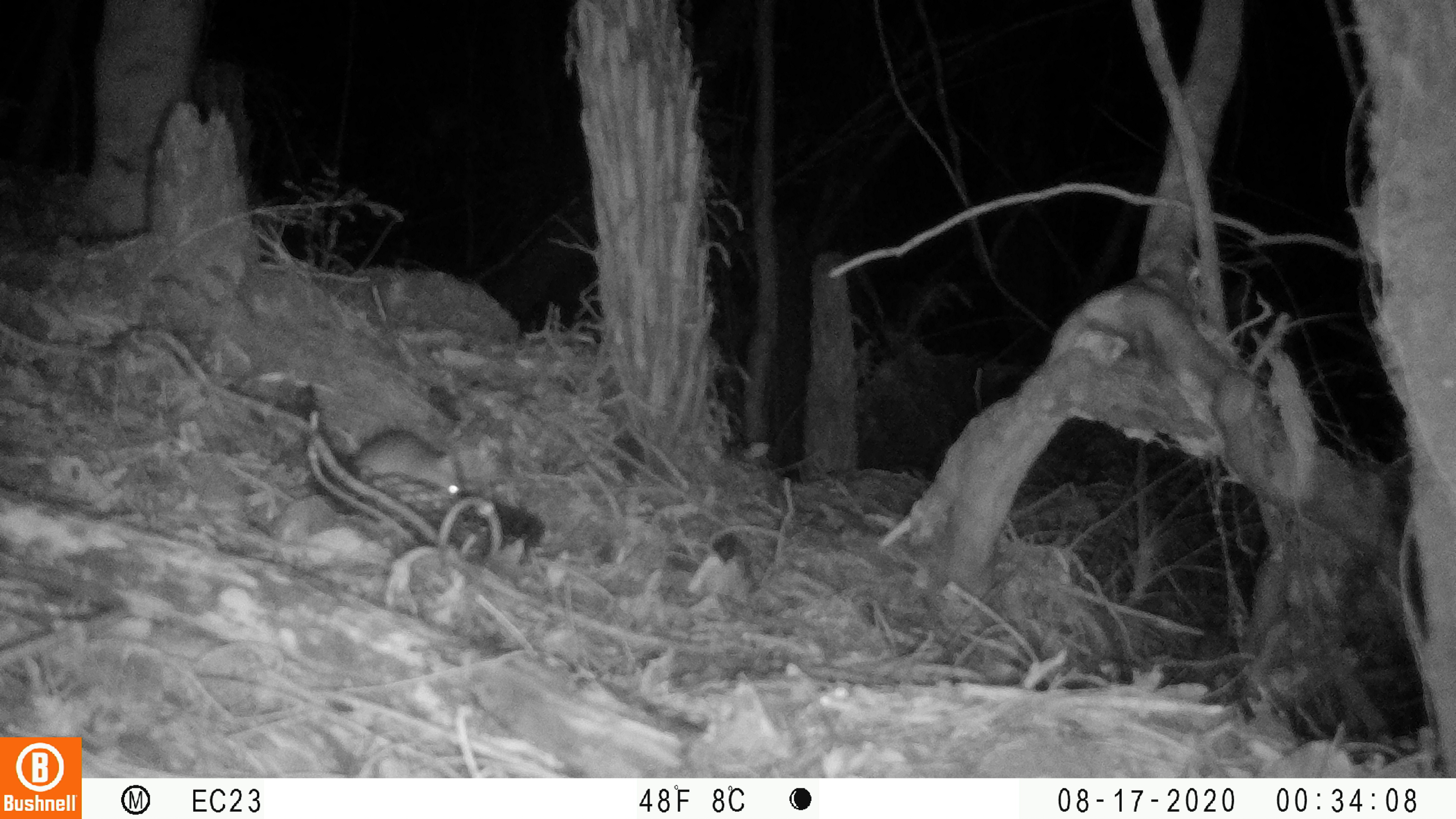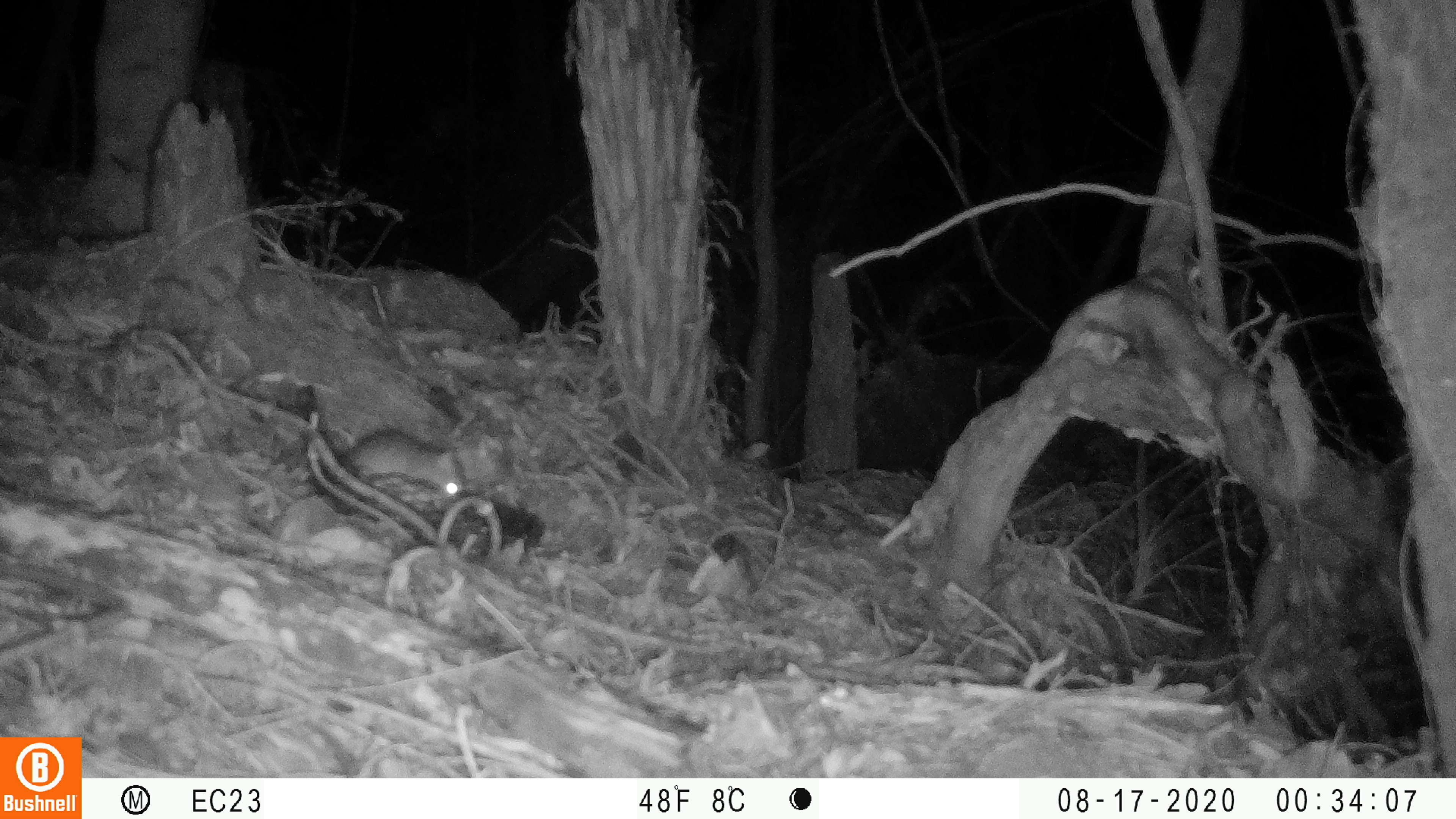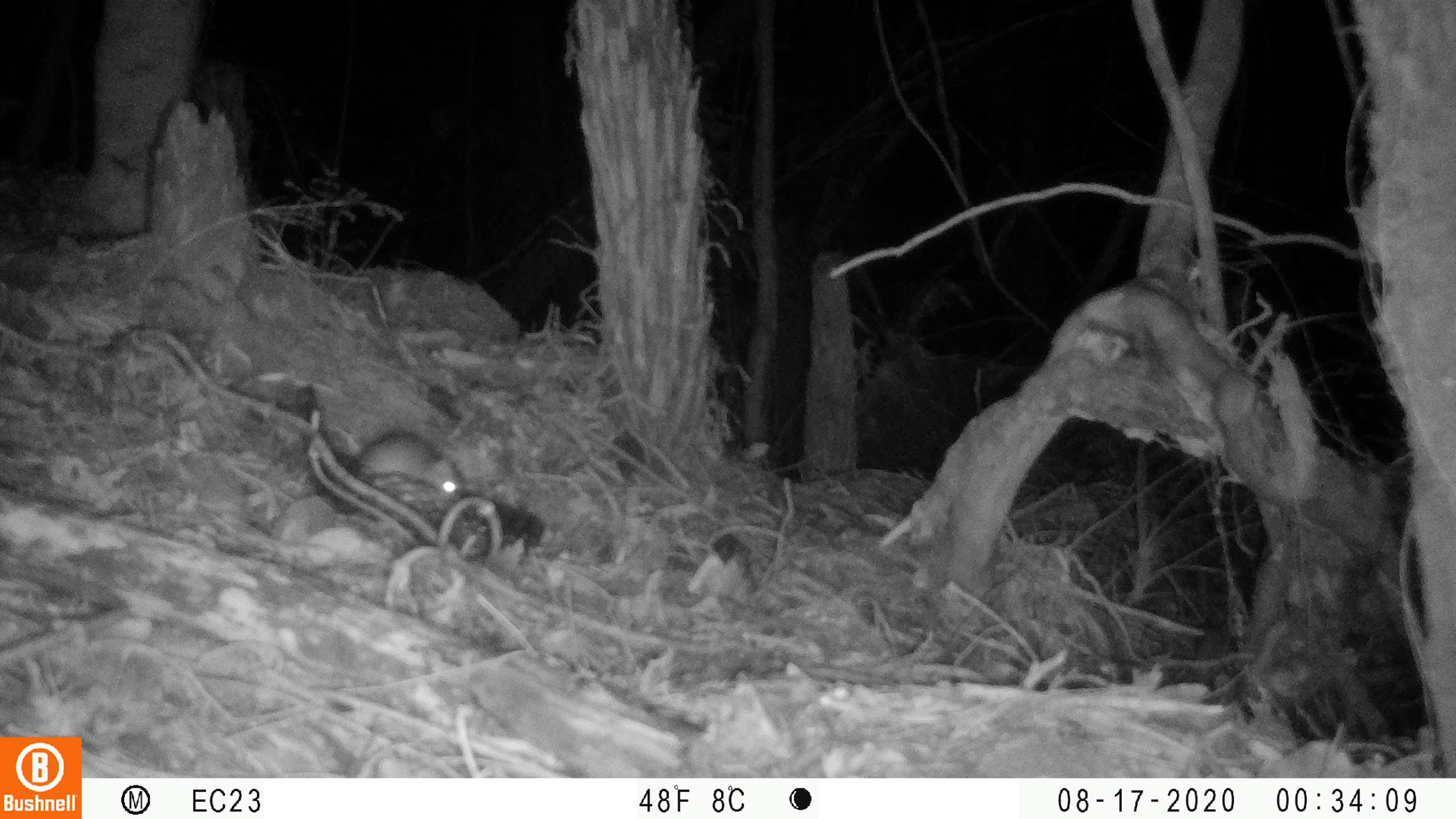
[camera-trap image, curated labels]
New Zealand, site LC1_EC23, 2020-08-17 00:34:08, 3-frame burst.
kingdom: Animalia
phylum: Chordata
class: Mammalia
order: Rodentia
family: Muridae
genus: Rattus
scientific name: Rattus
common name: rat